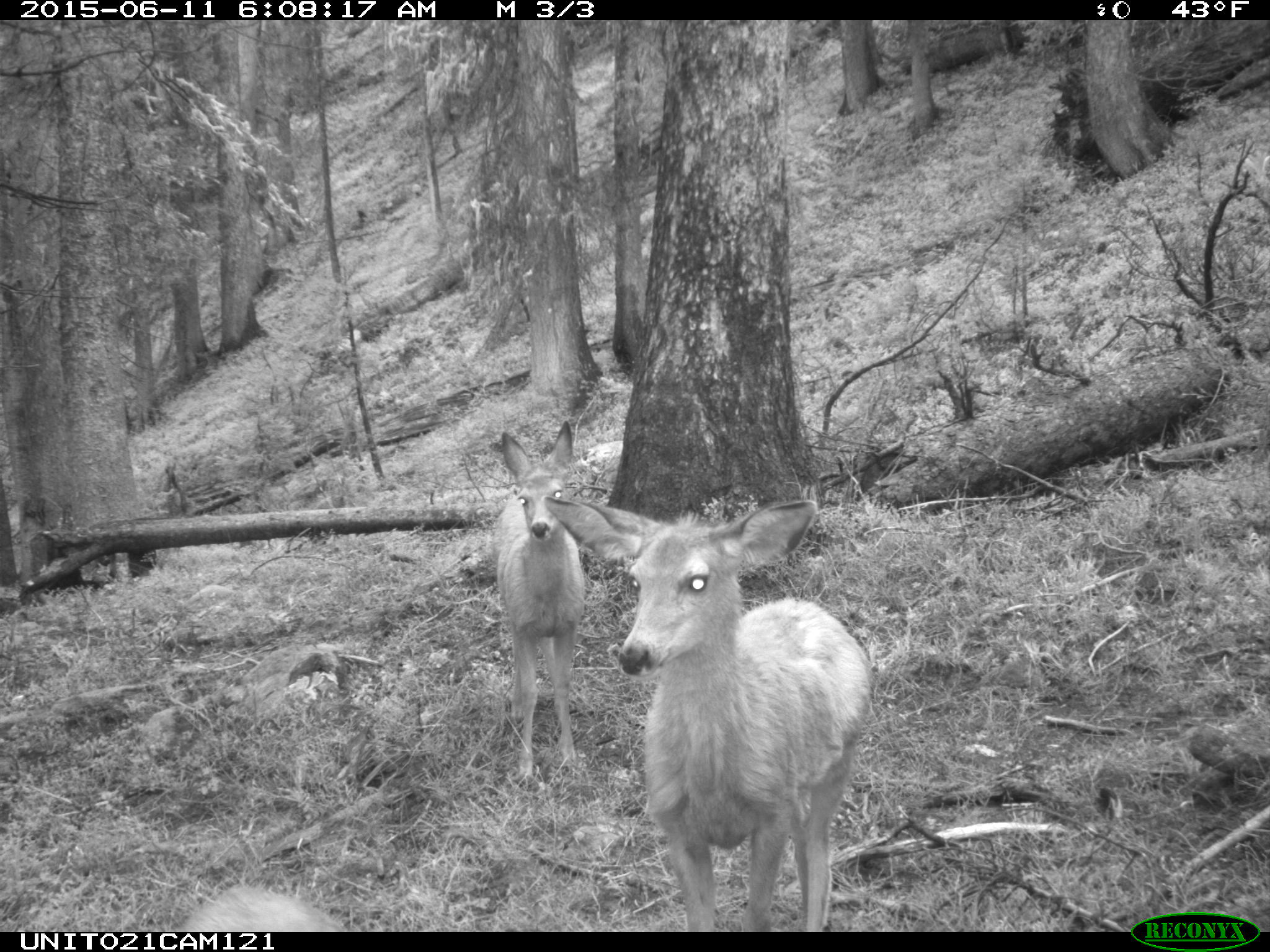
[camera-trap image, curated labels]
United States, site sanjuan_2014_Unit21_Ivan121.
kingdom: Animalia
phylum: Chordata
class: Mammalia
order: Artiodactyla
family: Cervidae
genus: Odocoileus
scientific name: Odocoileus hemionus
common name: mule deer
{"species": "Odocoileus hemionus (mule deer)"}